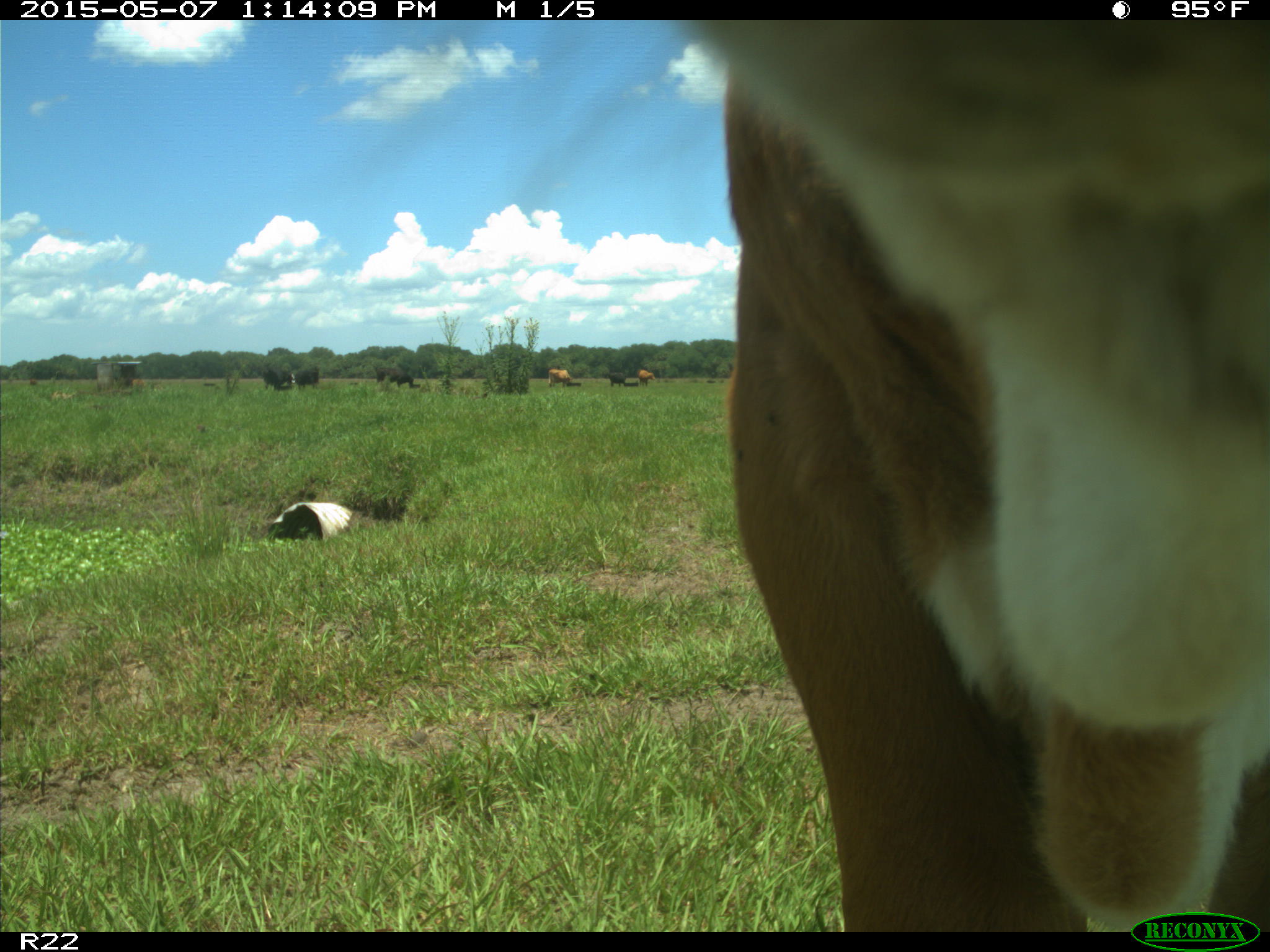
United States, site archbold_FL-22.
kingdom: Animalia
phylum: Chordata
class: Mammalia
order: Artiodactyla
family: Bovidae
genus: Bos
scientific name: Bos taurus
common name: domestic cow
Bos taurus (domestic cow).